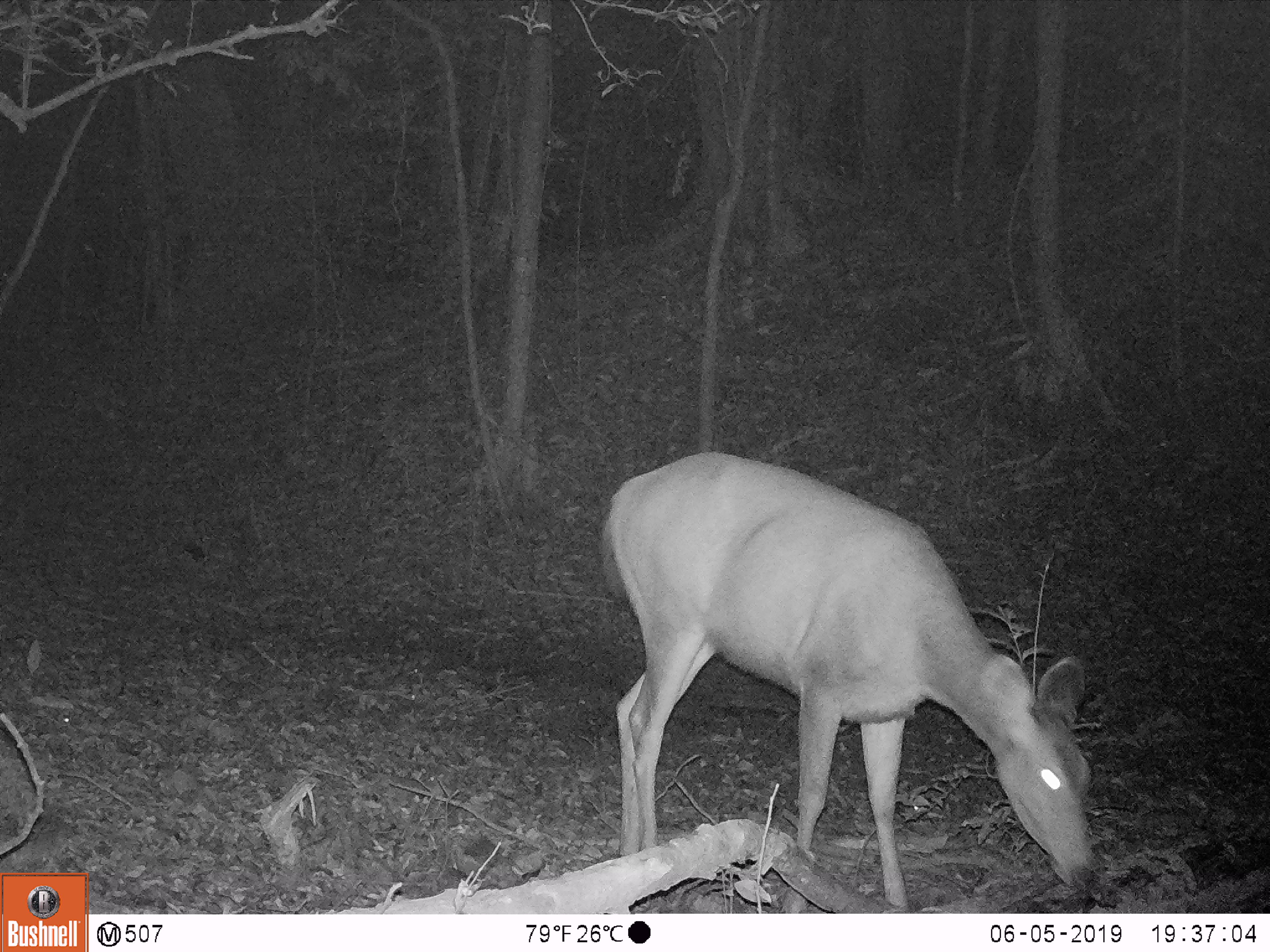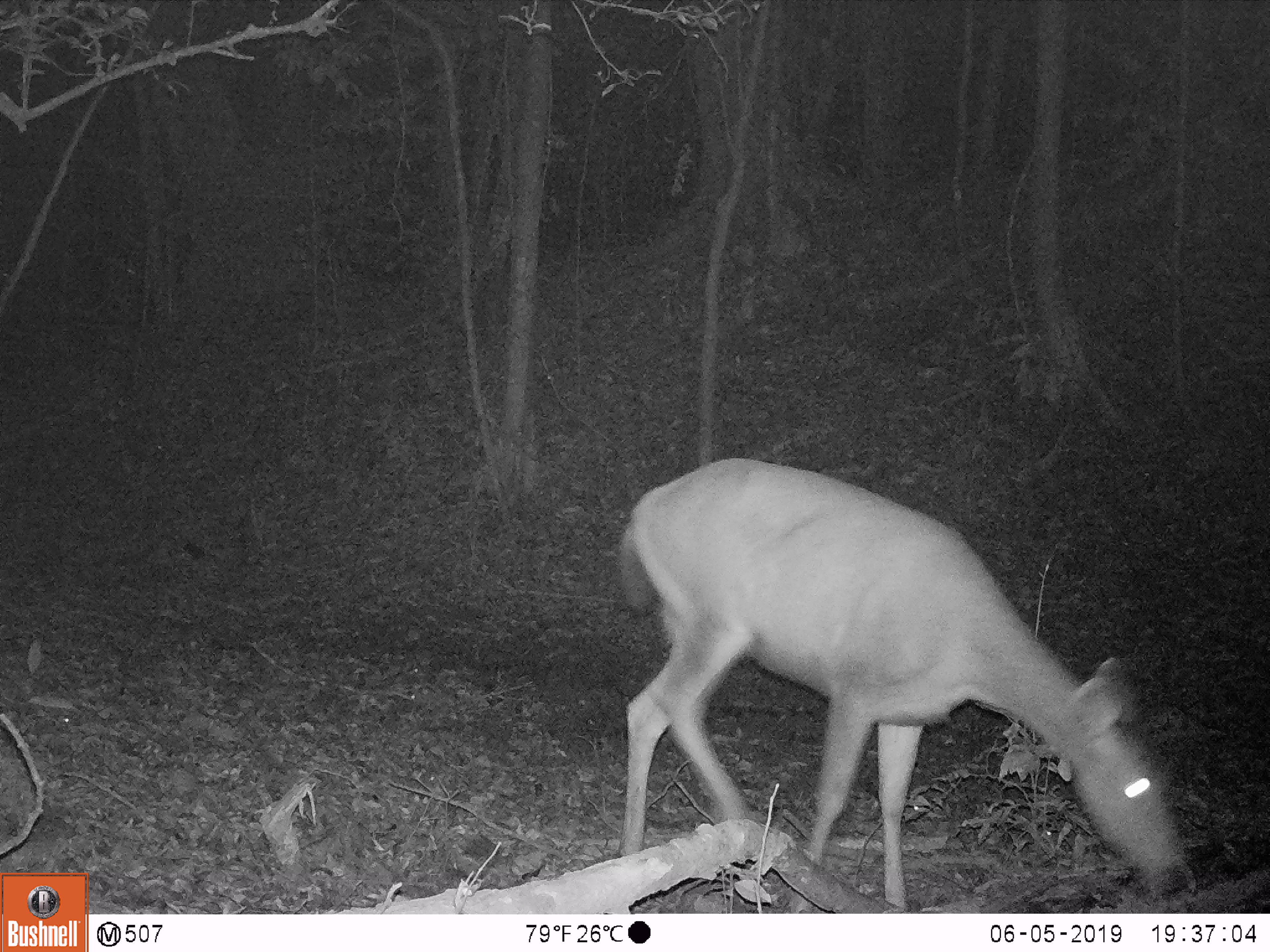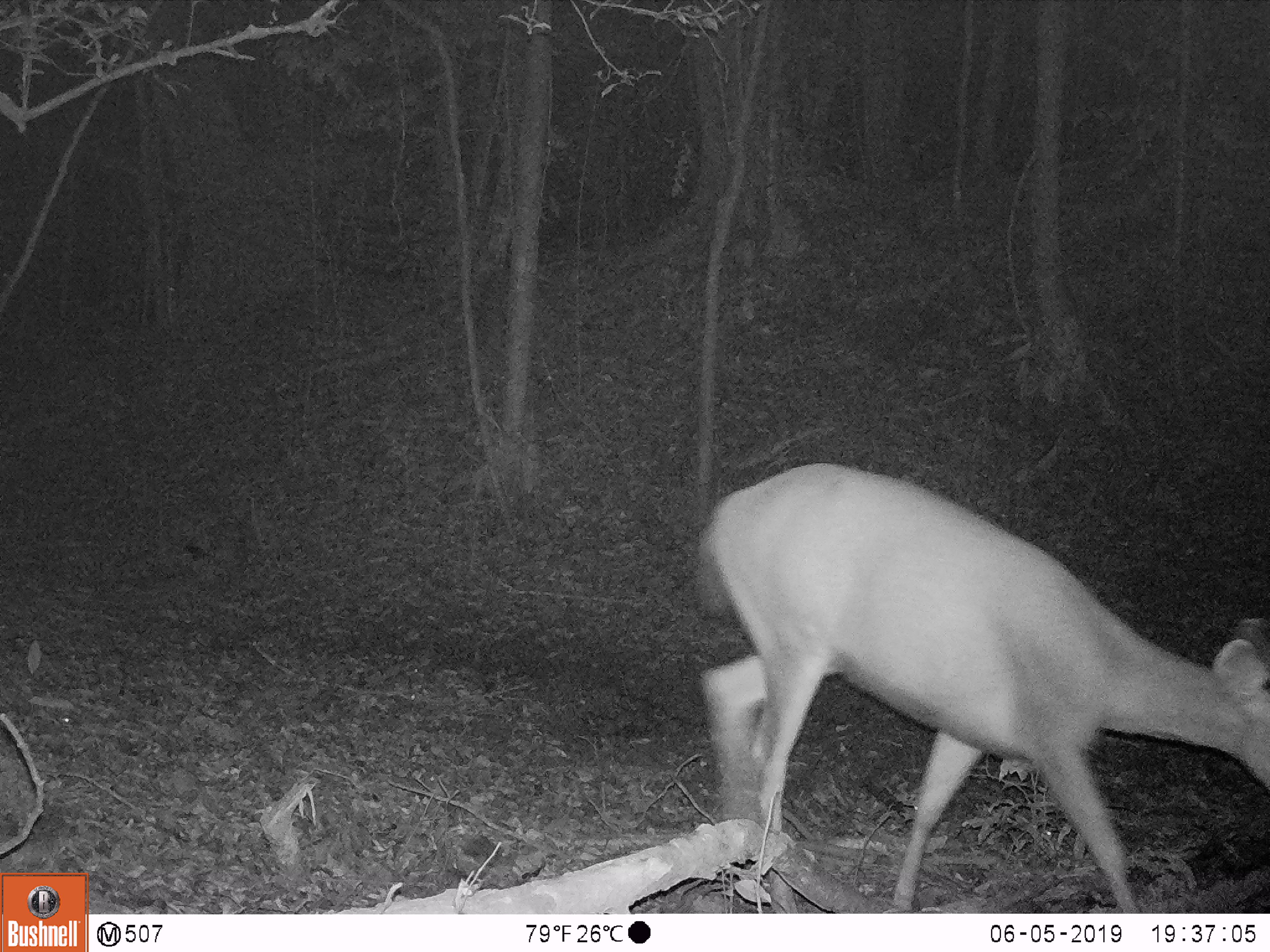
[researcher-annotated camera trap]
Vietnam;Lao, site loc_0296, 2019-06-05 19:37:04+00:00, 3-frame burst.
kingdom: Animalia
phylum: Chordata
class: Mammalia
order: Artiodactyla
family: Cervidae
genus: Rusa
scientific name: Rusa unicolor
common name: sambar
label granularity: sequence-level